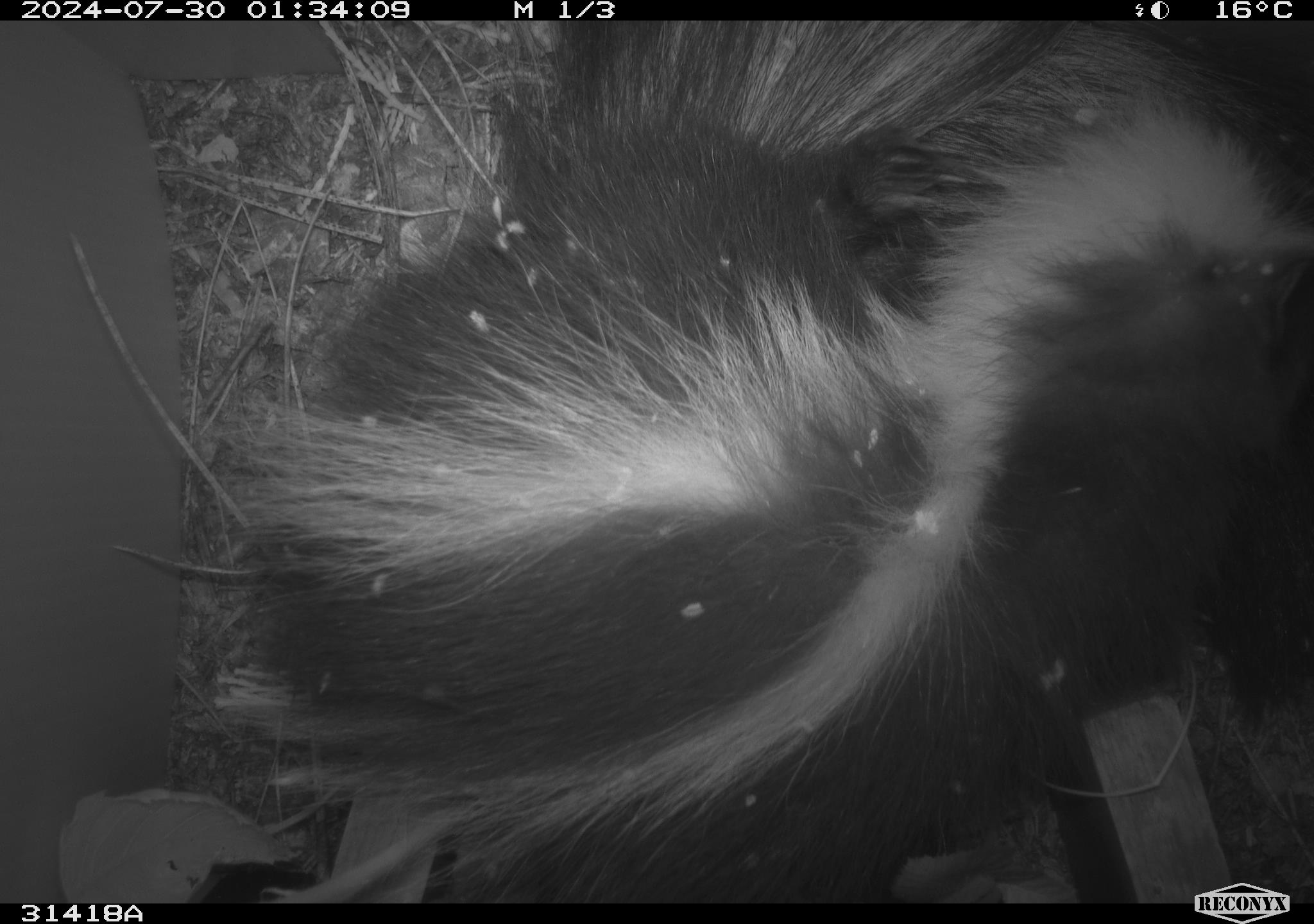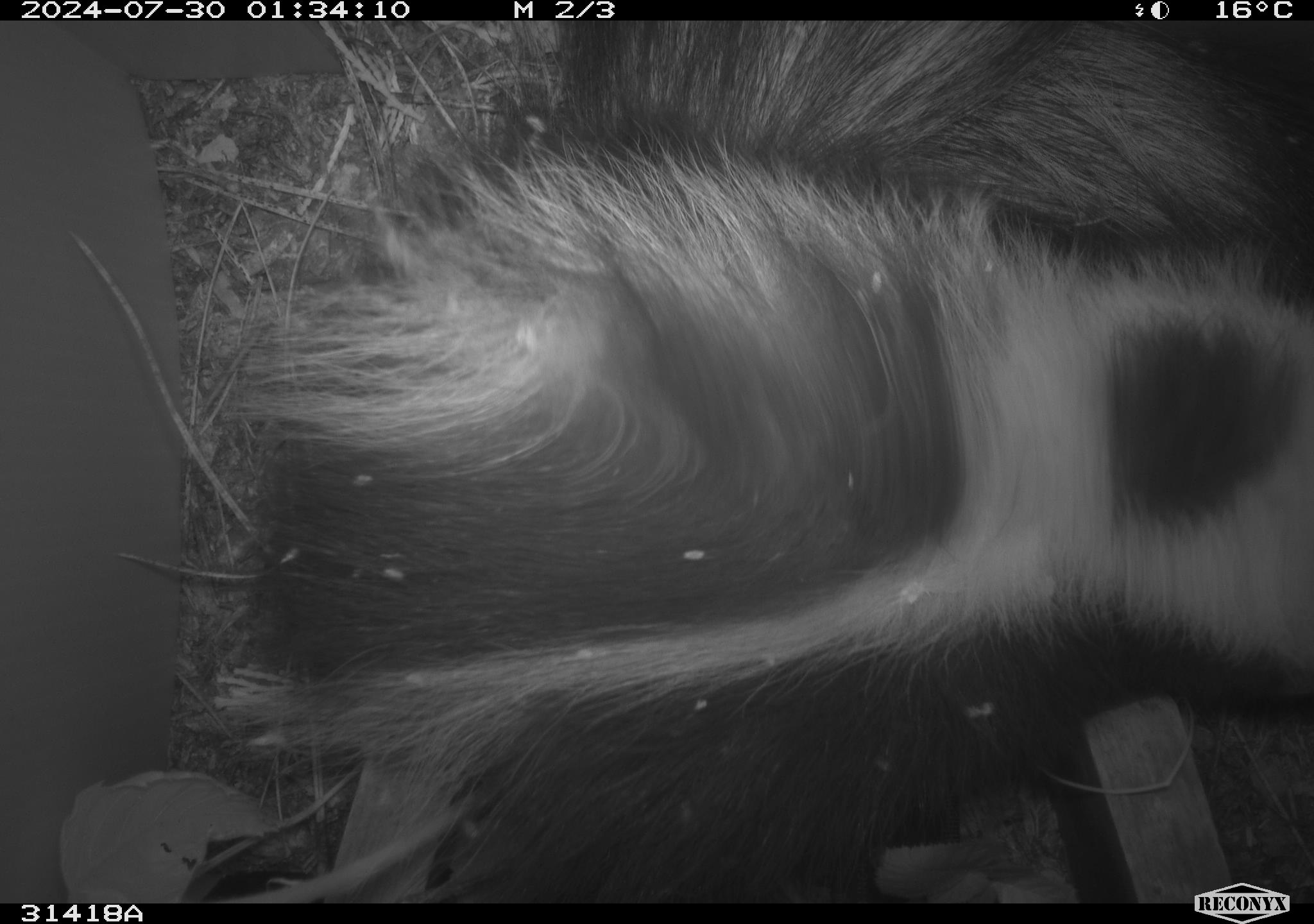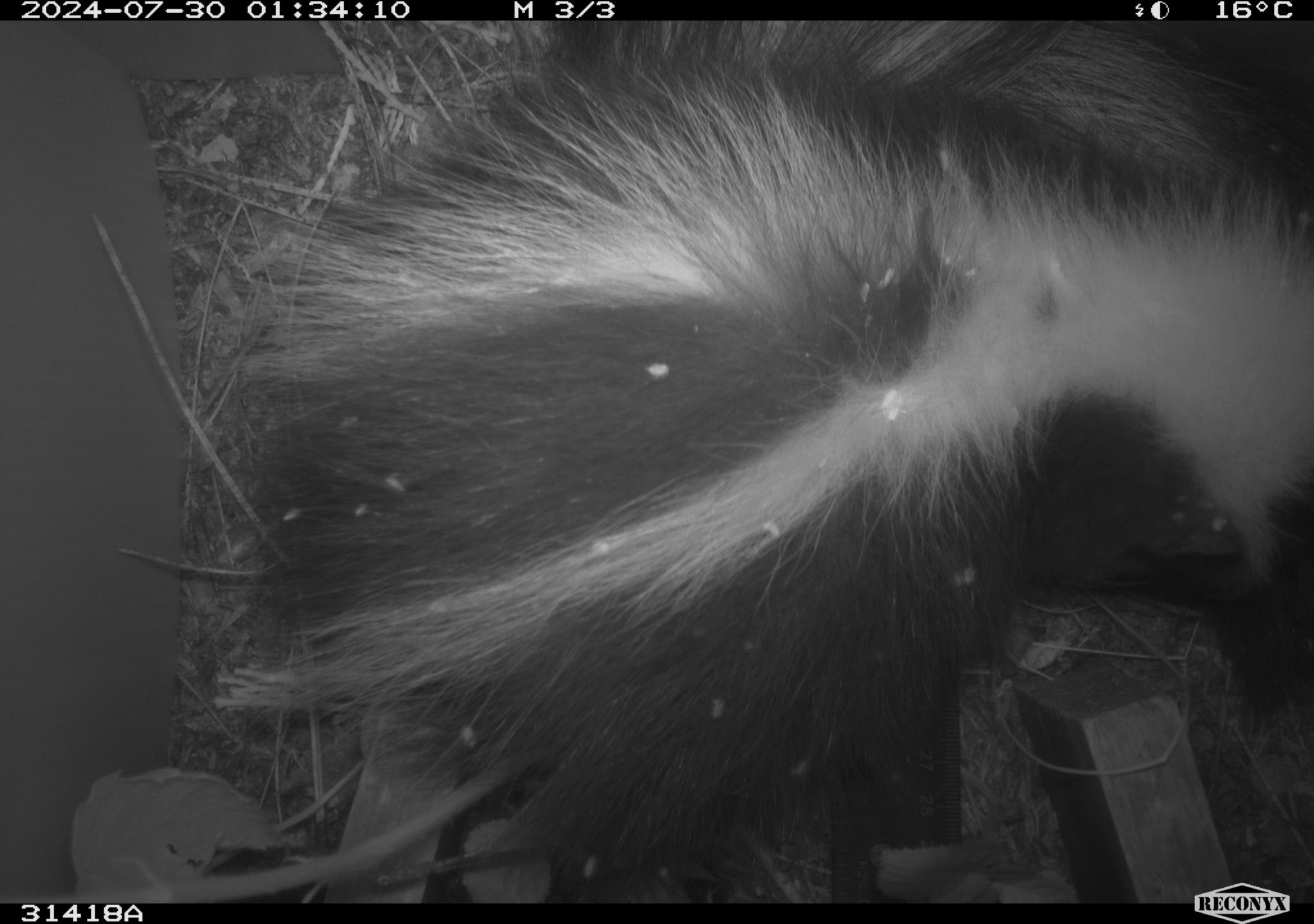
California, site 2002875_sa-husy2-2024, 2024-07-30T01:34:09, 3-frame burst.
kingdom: Animalia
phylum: Chordata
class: Mammalia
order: Carnivora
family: Mephitidae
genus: Mephitis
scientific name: Mephitis mephitis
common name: striped skunk